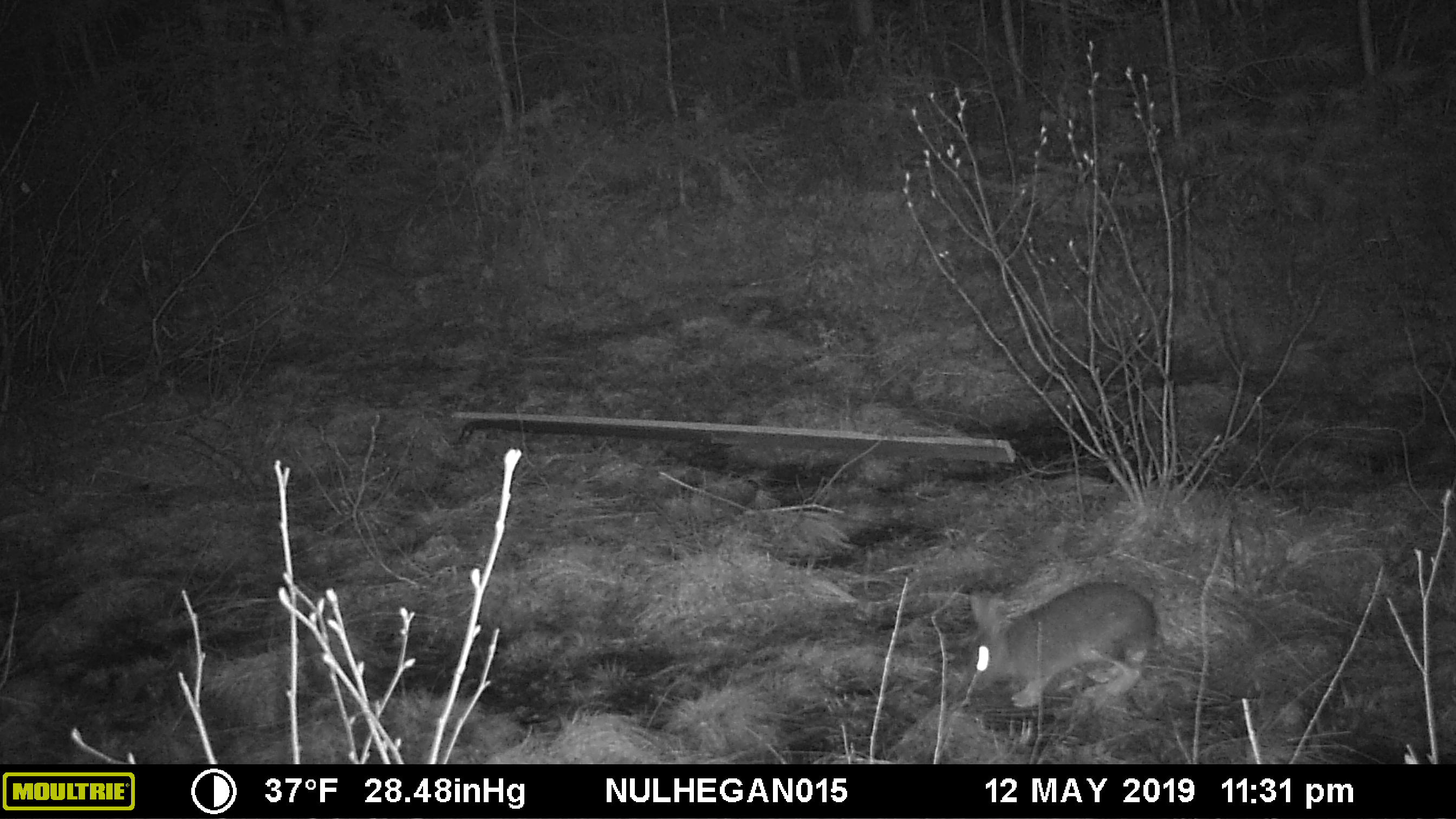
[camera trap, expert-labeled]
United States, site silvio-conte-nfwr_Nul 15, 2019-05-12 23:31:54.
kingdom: Animalia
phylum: Chordata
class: Mammalia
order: Lagomorpha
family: Leporidae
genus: Lepus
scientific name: Lepus americanus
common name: snowshoe hare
Snowshoe hare (Lepus americanus).